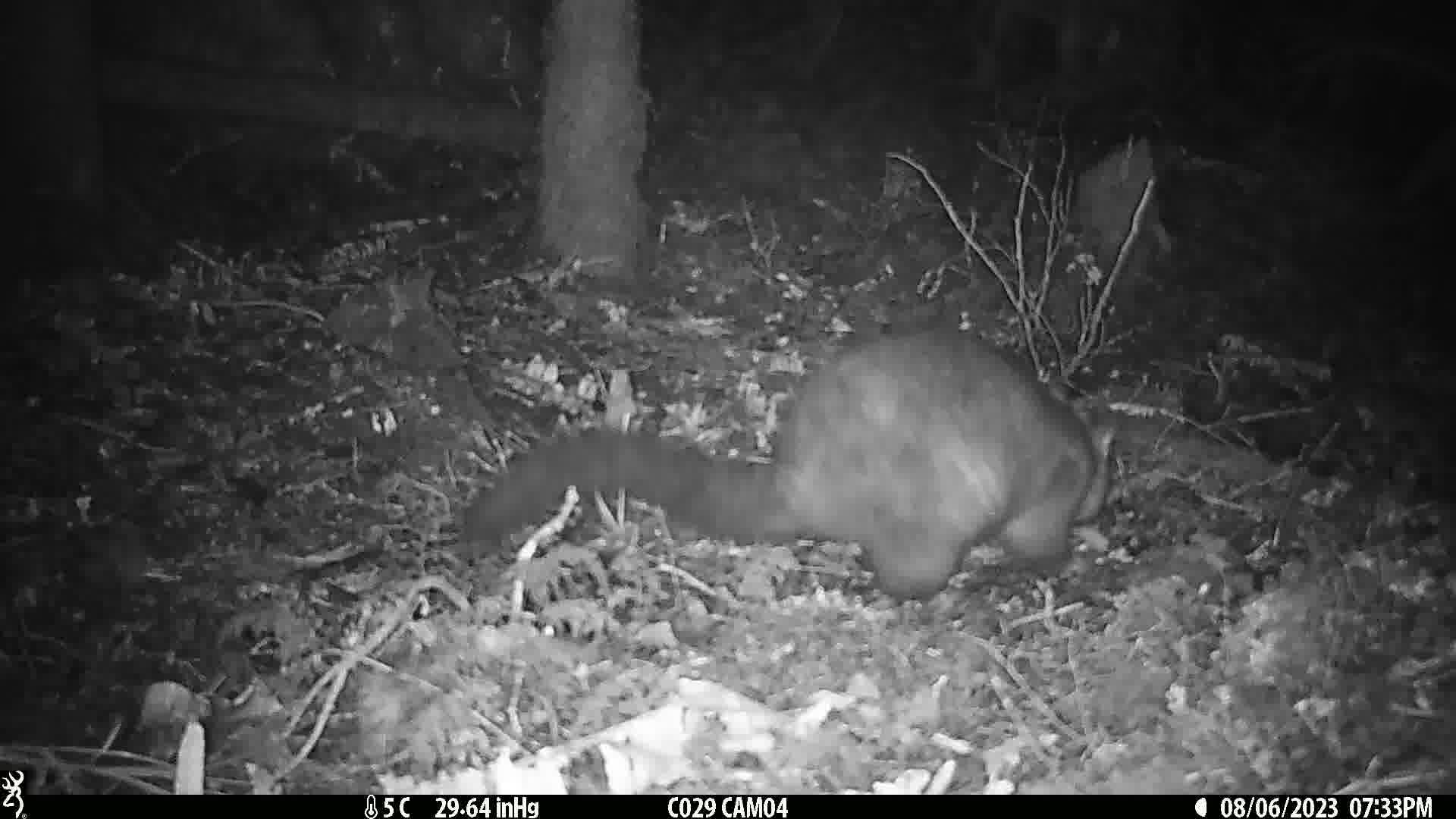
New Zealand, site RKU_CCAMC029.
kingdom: Animalia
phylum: Chordata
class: Mammalia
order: Diprotodontia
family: Phalangeridae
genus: Trichosurus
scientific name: Trichosurus vulpecula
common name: common brushtail possum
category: possum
Possum (common brushtail possum) (Trichosurus vulpecula).